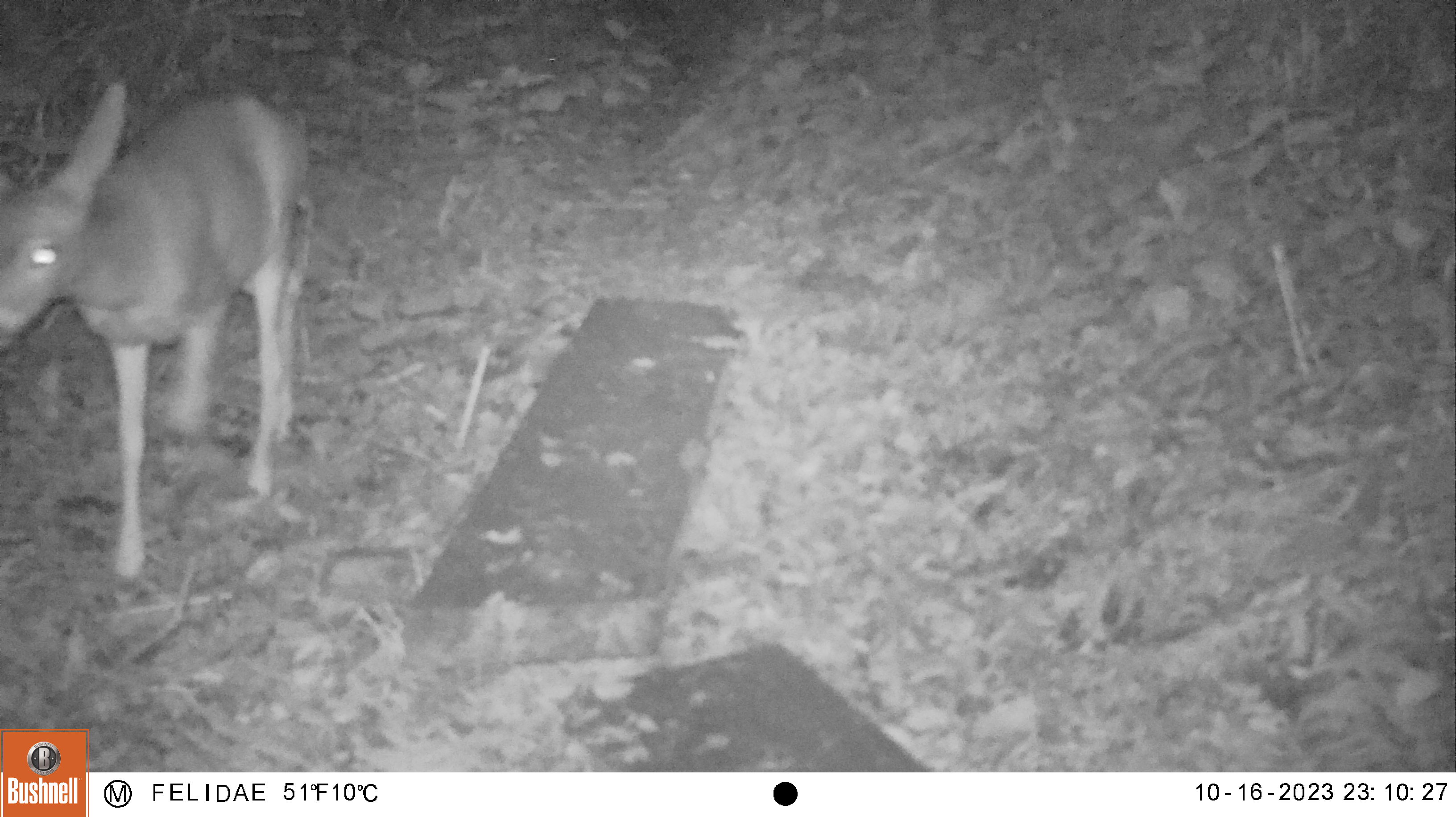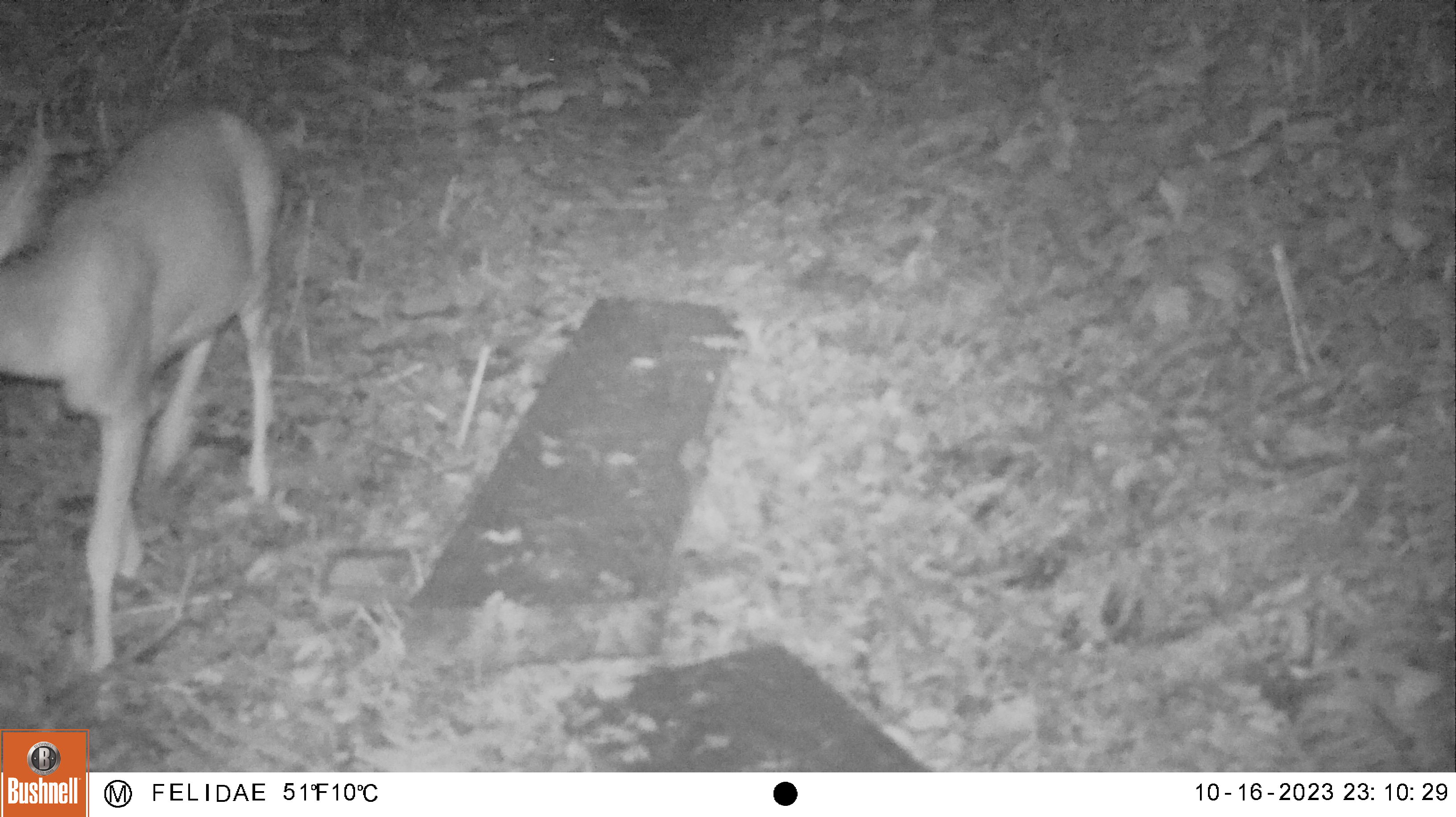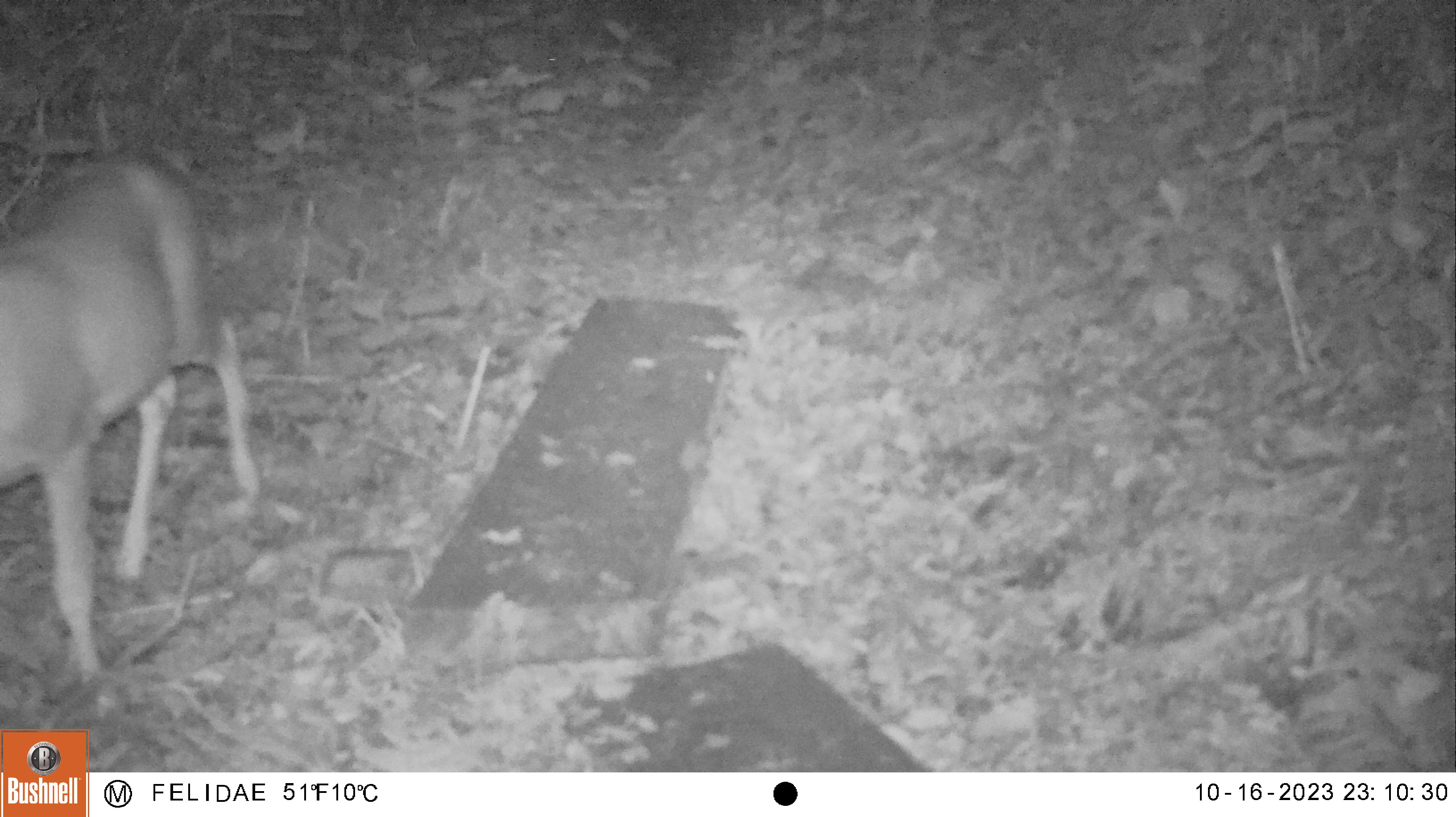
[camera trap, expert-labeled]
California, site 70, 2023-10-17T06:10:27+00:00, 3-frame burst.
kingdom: Animalia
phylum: Chordata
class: Mammalia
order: Artiodactyla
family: Cervidae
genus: Odocoileus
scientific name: Odocoileus hemionus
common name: mule deer